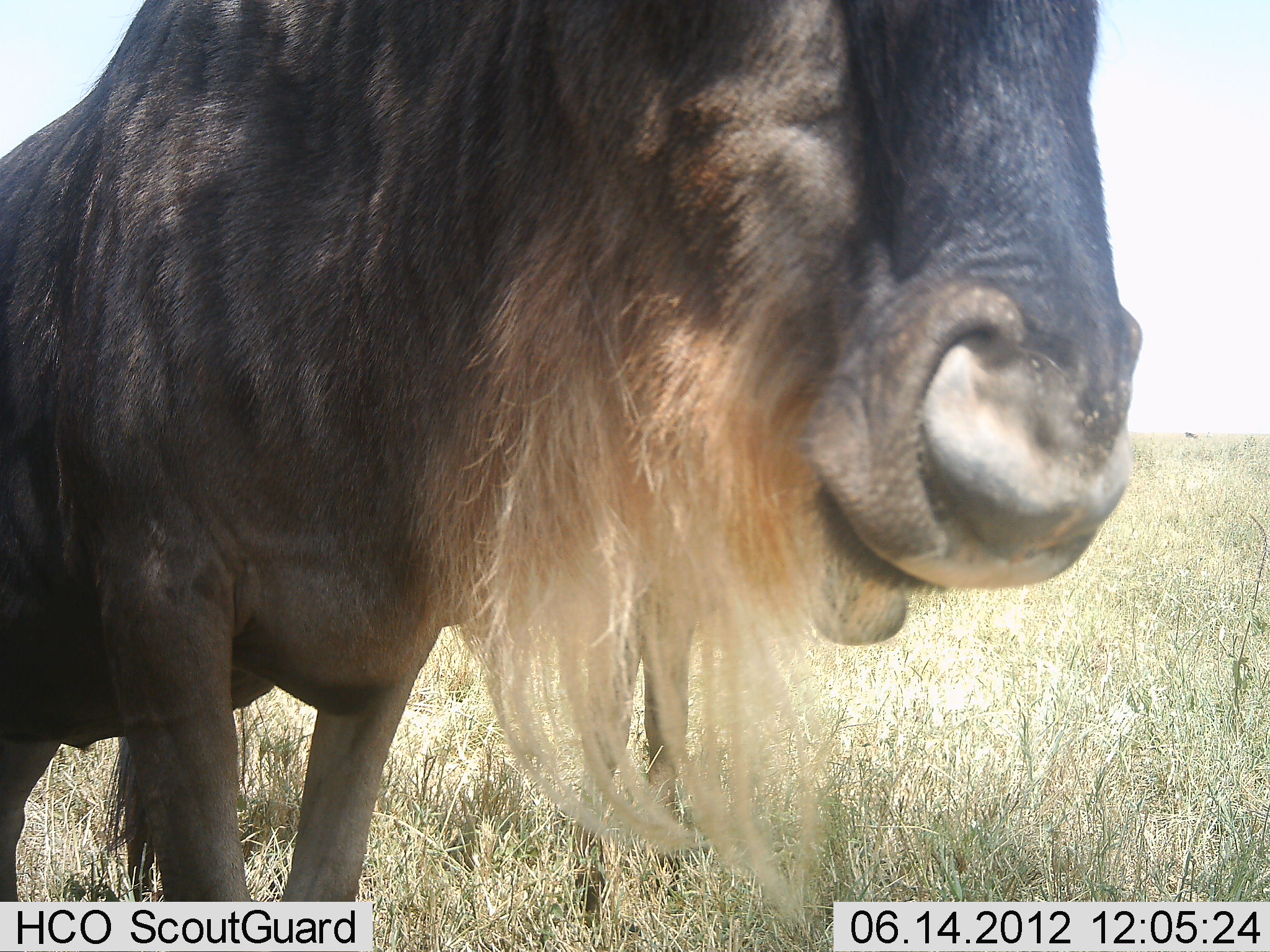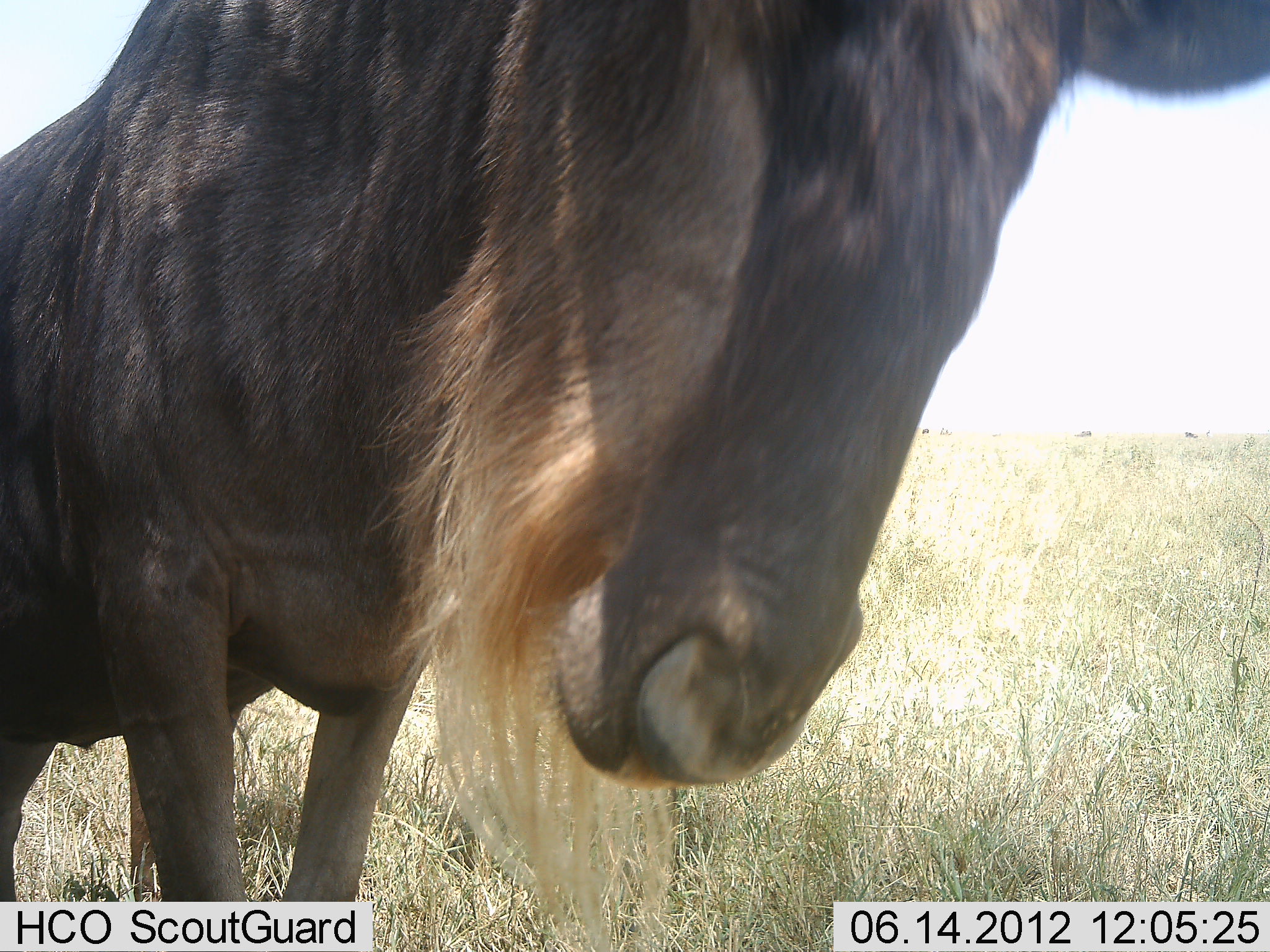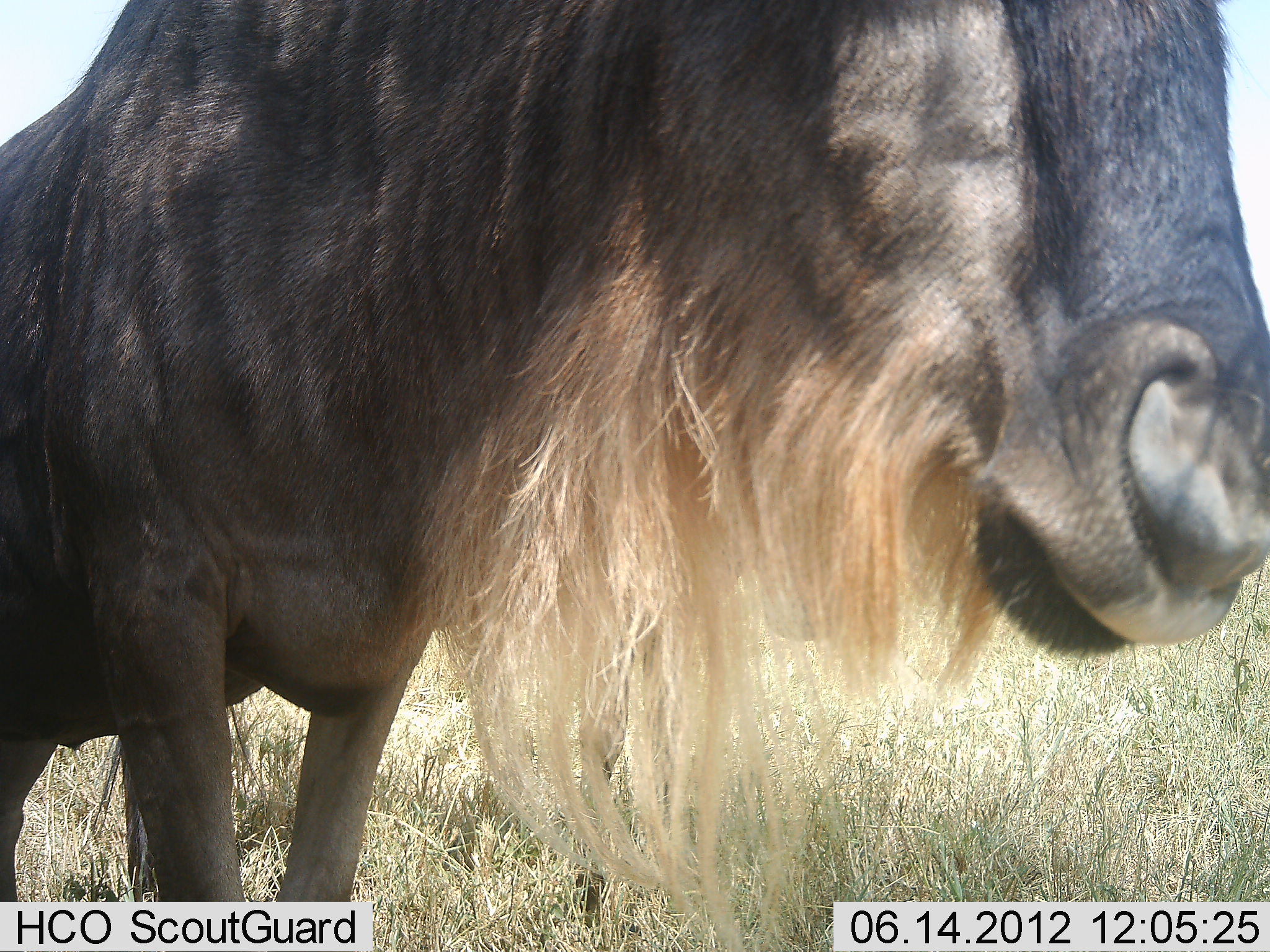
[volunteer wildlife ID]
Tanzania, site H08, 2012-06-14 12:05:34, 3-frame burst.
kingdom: Animalia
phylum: Chordata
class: Mammalia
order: Artiodactyla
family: Bovidae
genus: Connochaetes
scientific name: Connochaetes taurinus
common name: blue wildebeest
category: wildebeest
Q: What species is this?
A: Wildebeest (blue wildebeest) (Connochaetes taurinus).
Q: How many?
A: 1.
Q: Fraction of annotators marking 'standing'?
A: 82%.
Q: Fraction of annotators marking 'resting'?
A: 0%.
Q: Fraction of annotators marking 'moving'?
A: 0%.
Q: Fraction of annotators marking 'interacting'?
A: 18%.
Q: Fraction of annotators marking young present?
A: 0%.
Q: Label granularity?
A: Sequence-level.